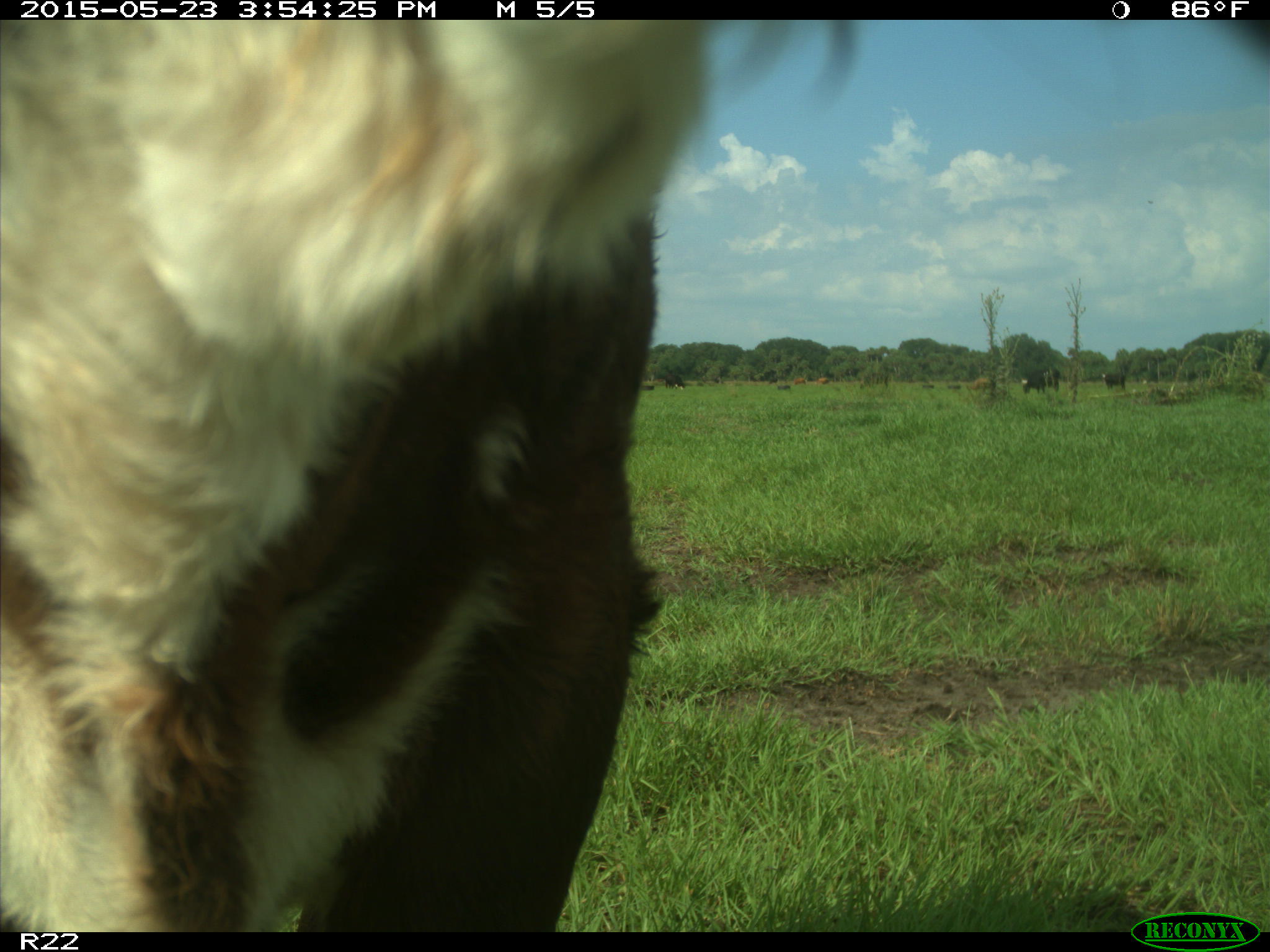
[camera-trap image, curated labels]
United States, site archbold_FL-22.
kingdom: Animalia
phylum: Chordata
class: Mammalia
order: Artiodactyla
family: Bovidae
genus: Bos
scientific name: Bos taurus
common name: domestic cow